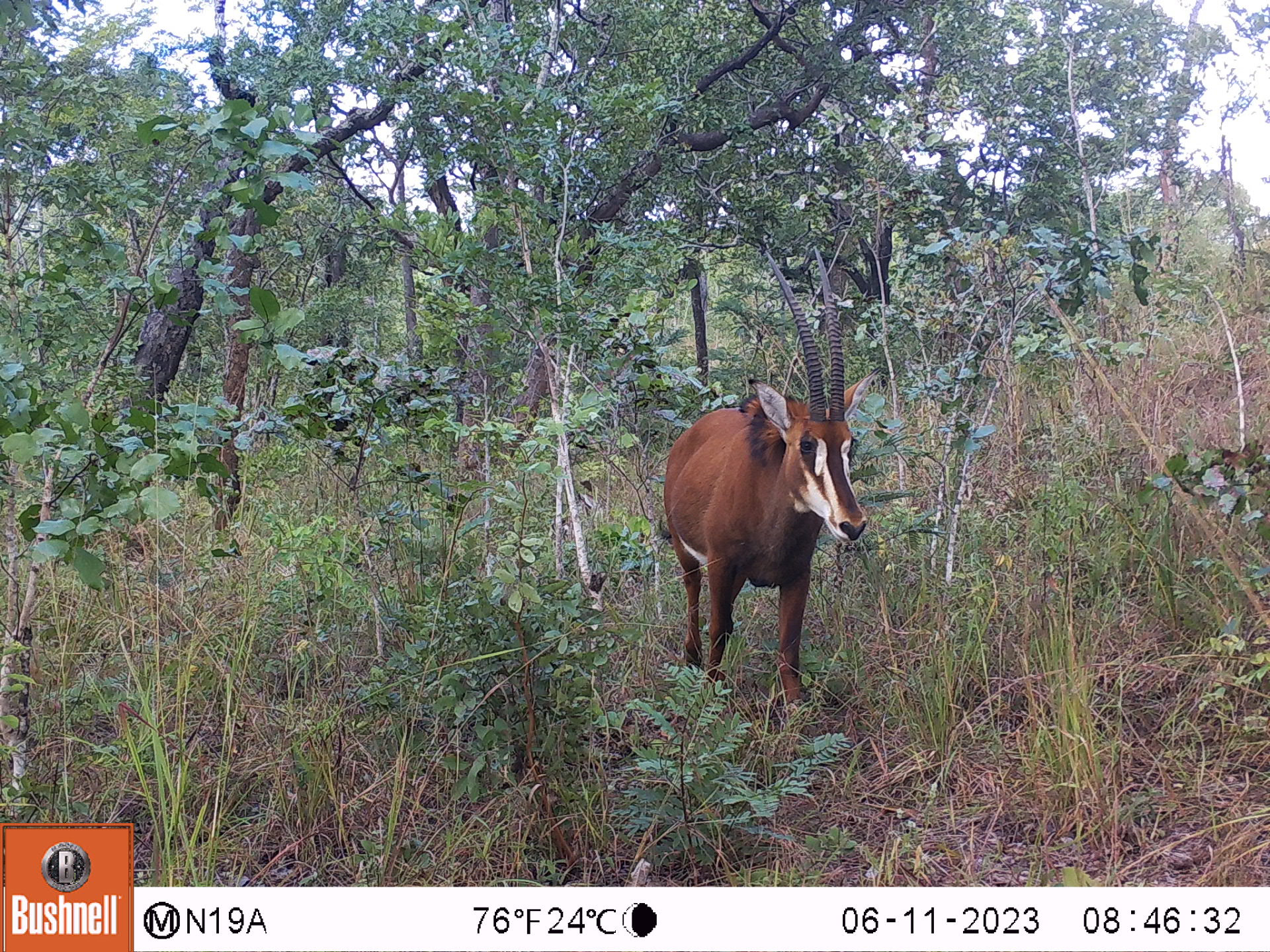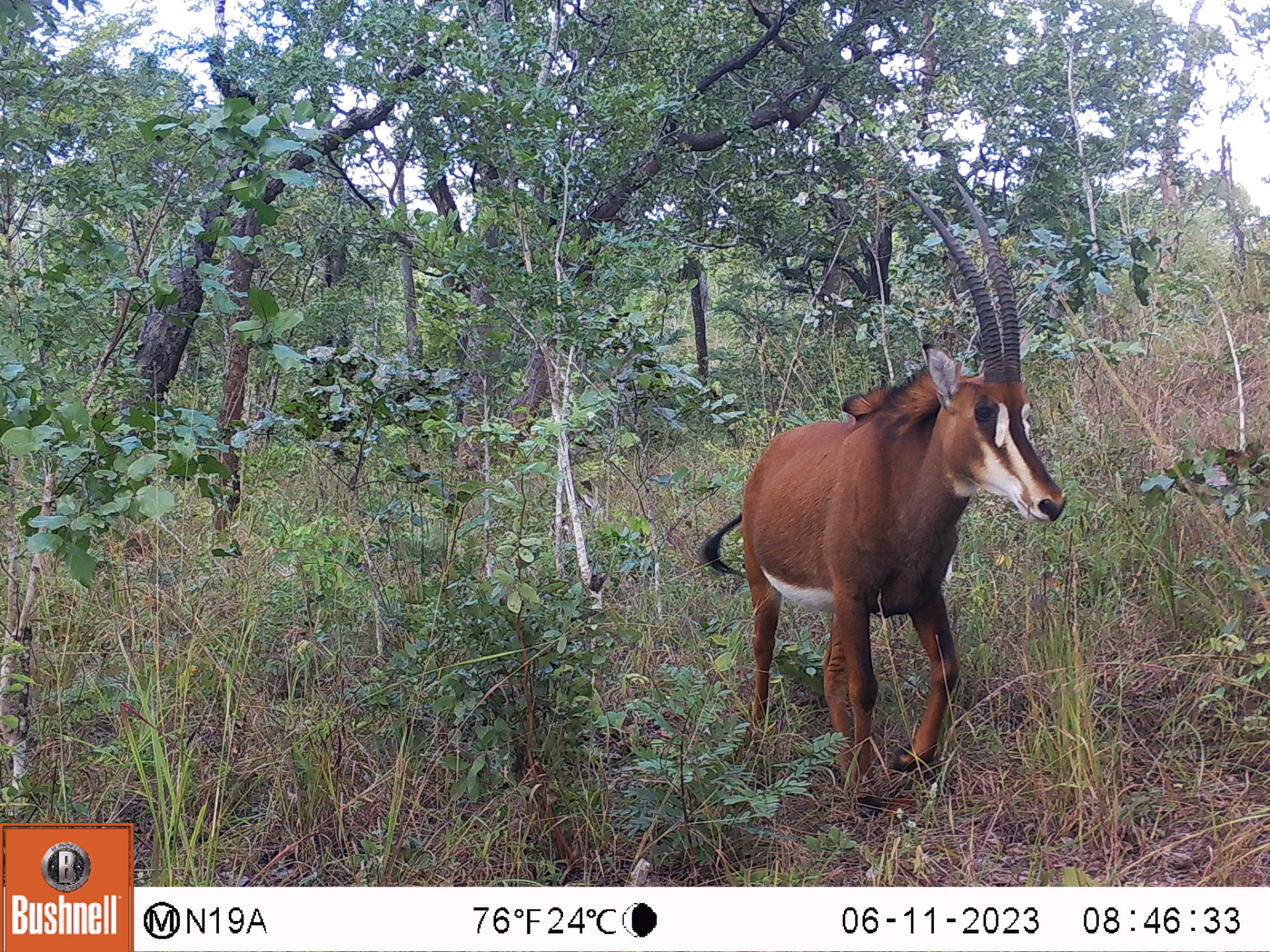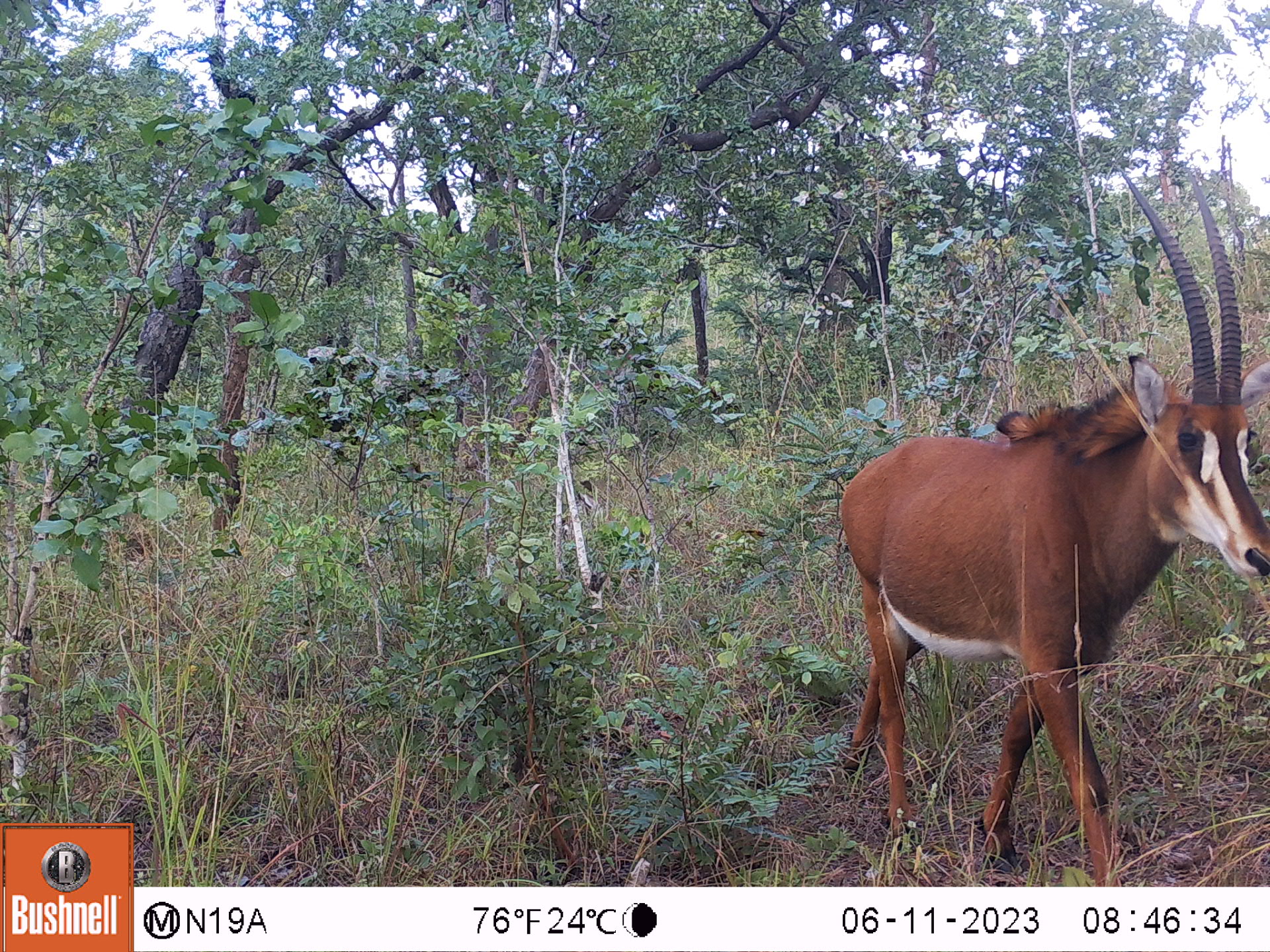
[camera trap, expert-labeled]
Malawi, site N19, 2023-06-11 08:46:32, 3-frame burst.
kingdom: Animalia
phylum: Chordata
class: Mammalia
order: Artiodactyla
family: Bovidae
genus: Hippotragus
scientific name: Hippotragus niger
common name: sable antelope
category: sable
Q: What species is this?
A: Sable (sable antelope) (Hippotragus niger).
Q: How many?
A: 1.